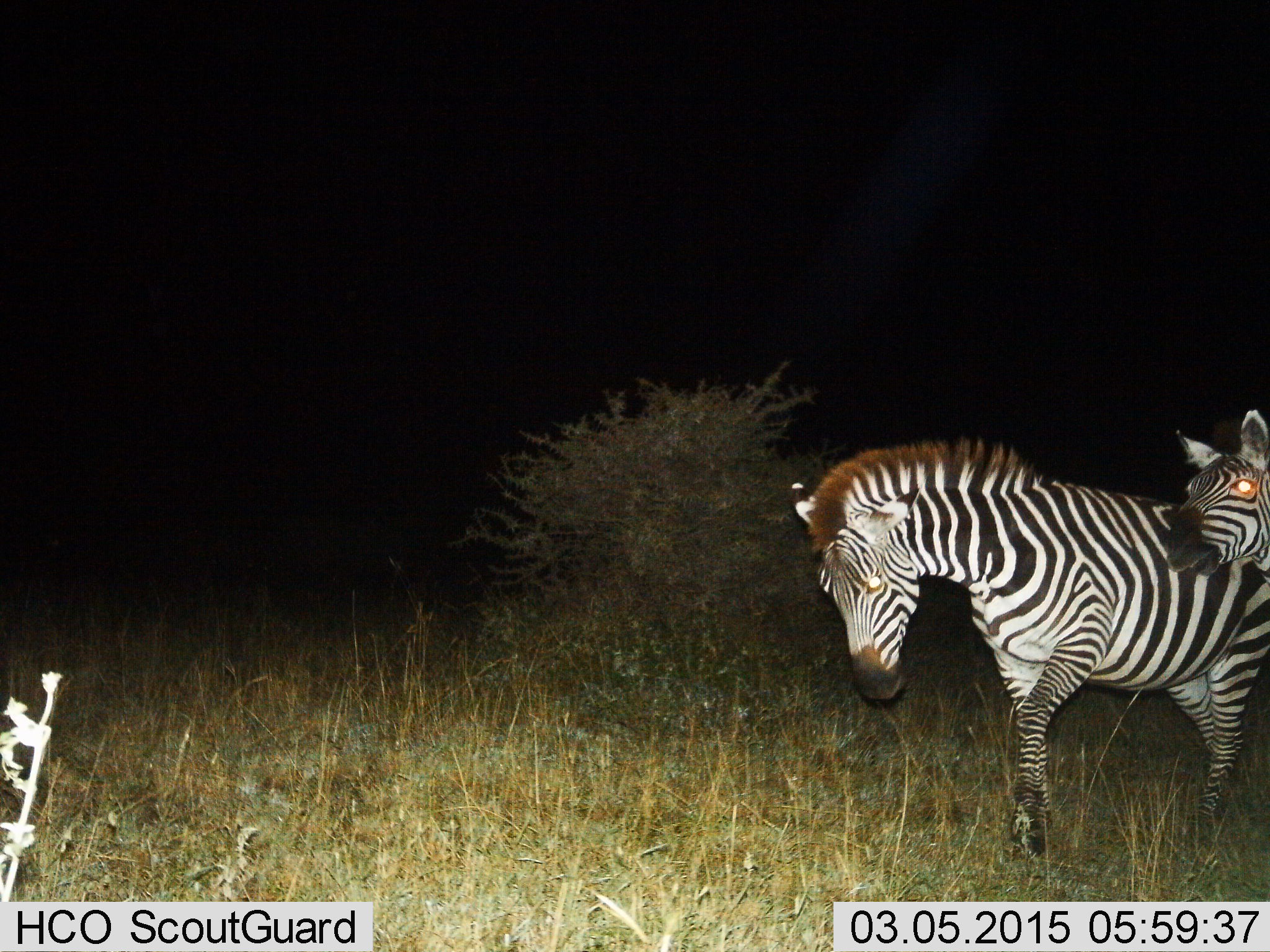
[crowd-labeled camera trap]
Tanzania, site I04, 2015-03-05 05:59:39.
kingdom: Animalia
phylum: Chordata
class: Mammalia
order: Perissodactyla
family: Equidae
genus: Equus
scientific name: Equus quagga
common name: plains zebra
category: zebra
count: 2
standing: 30%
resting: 0%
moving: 70%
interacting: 0%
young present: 0%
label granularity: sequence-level